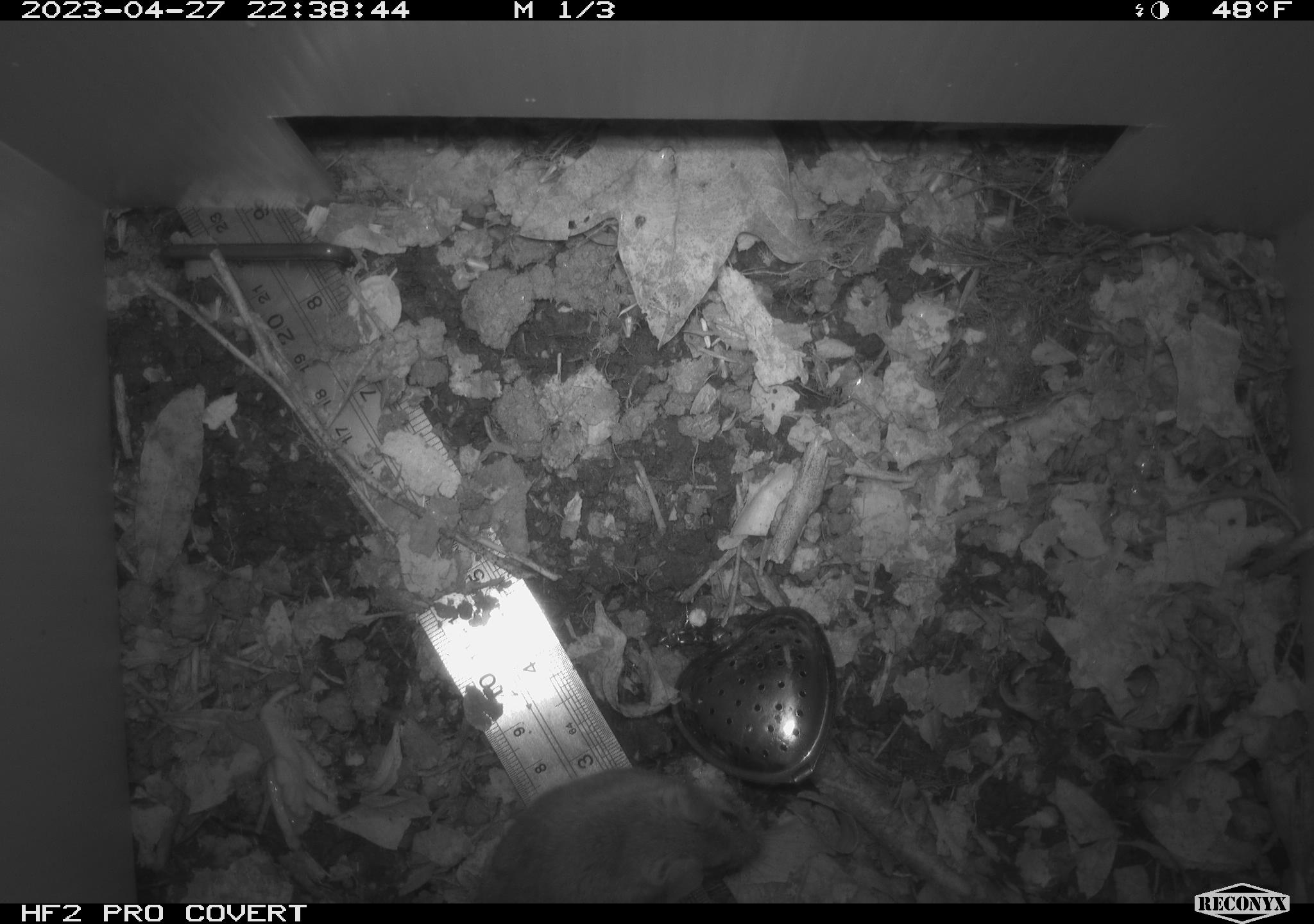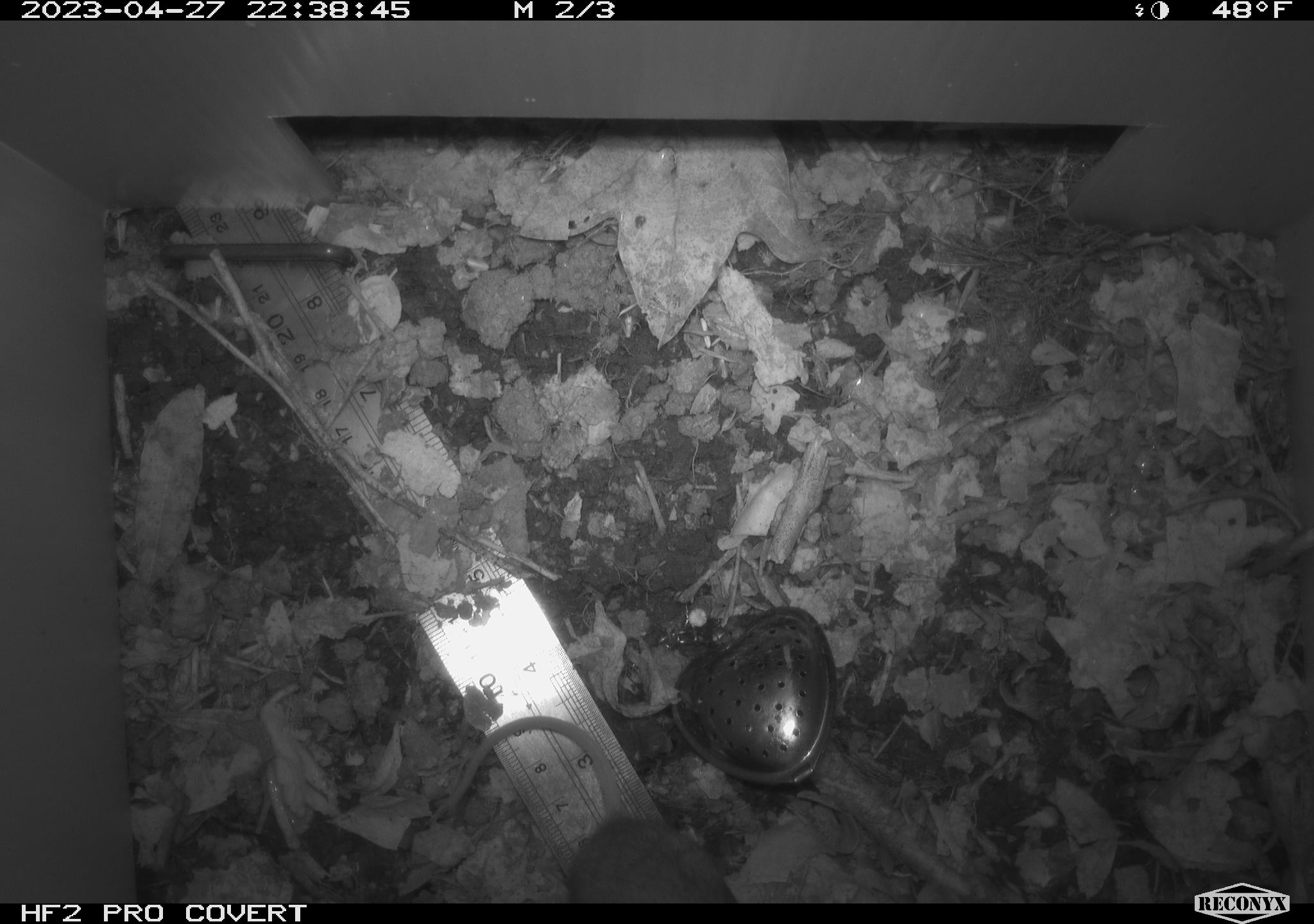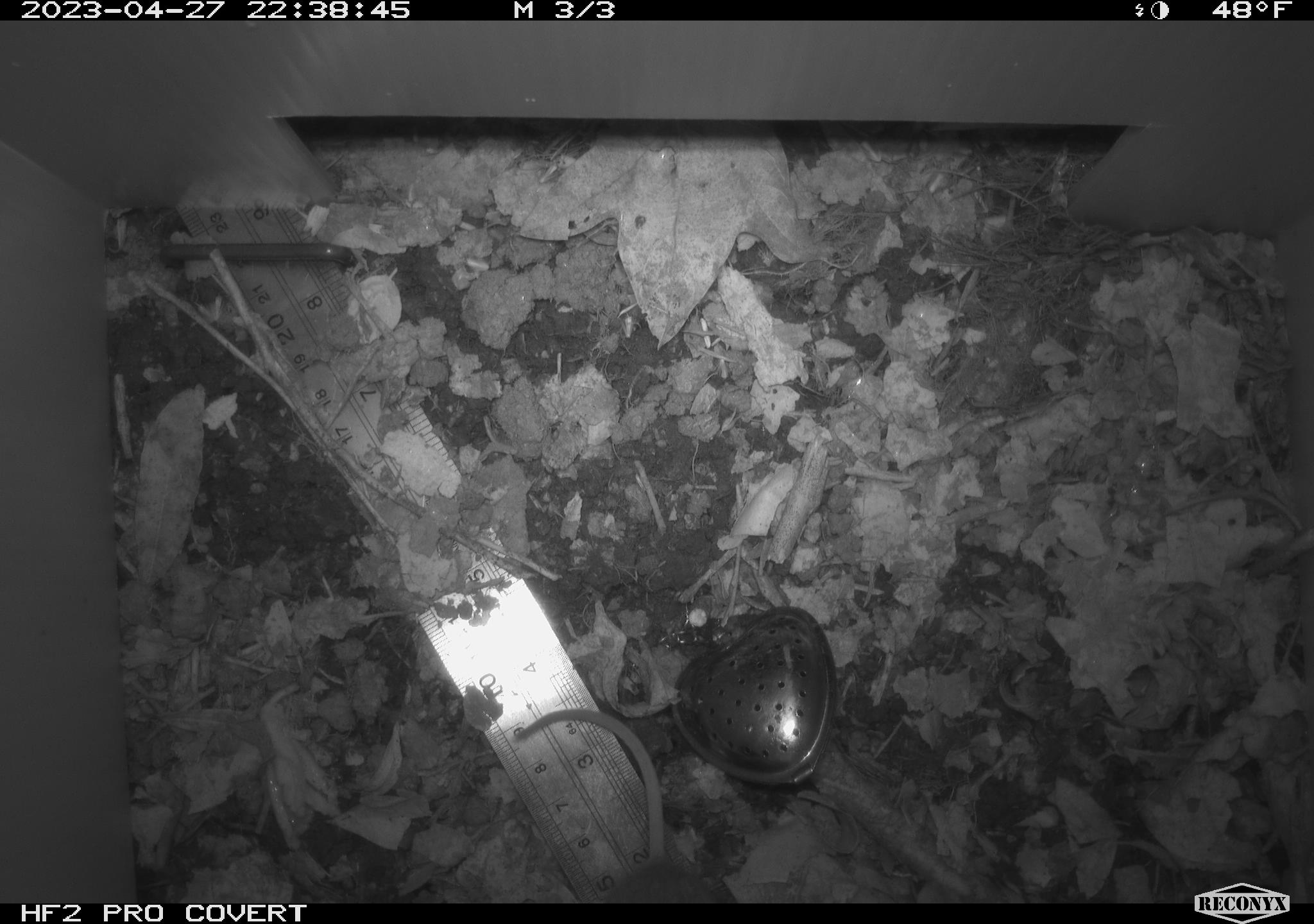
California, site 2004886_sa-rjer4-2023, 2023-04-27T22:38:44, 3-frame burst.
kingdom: Animalia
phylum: Chordata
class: Mammalia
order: Rodentia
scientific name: Rodentia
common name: mouse species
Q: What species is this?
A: Mouse species (Rodentia).